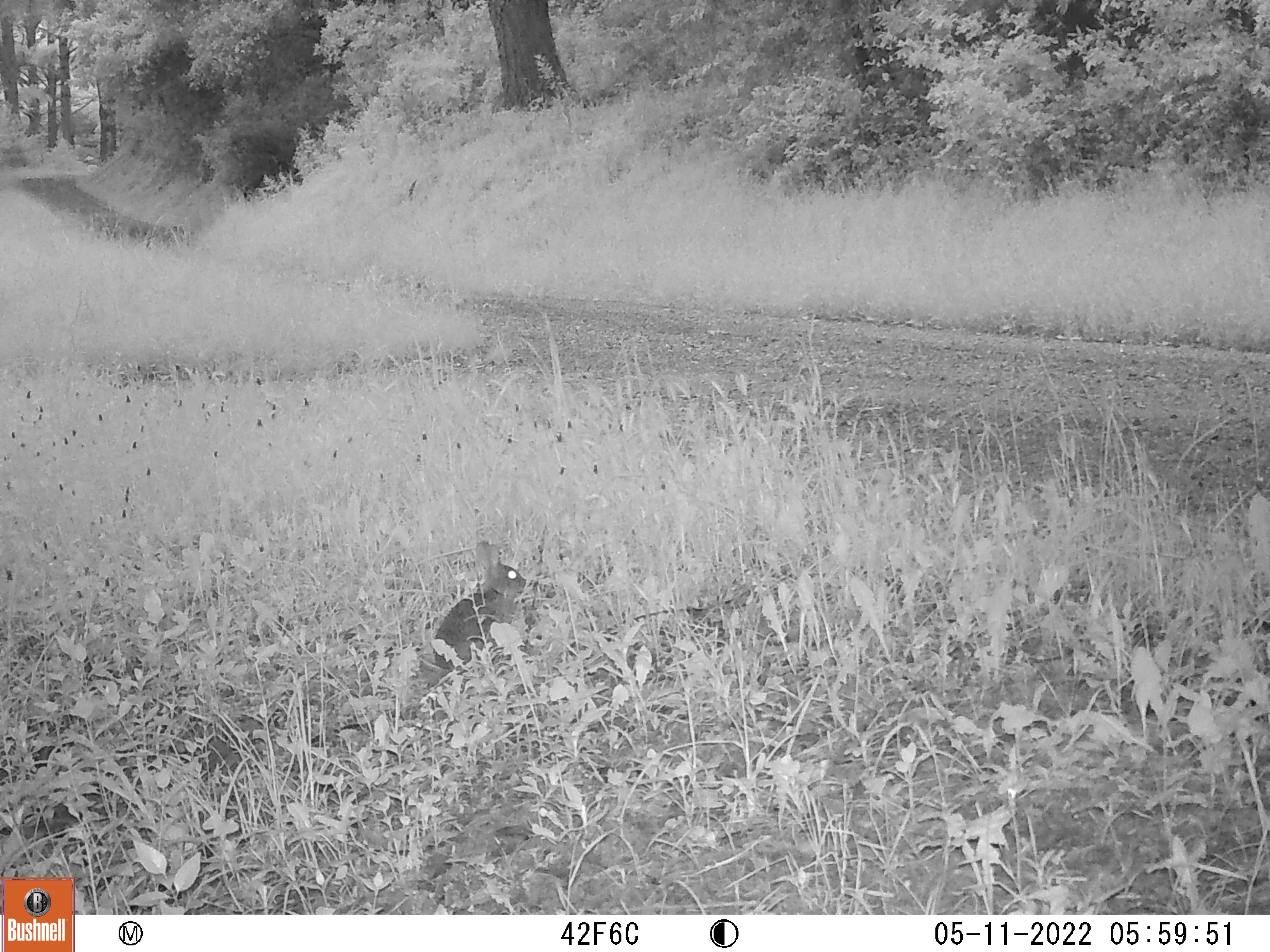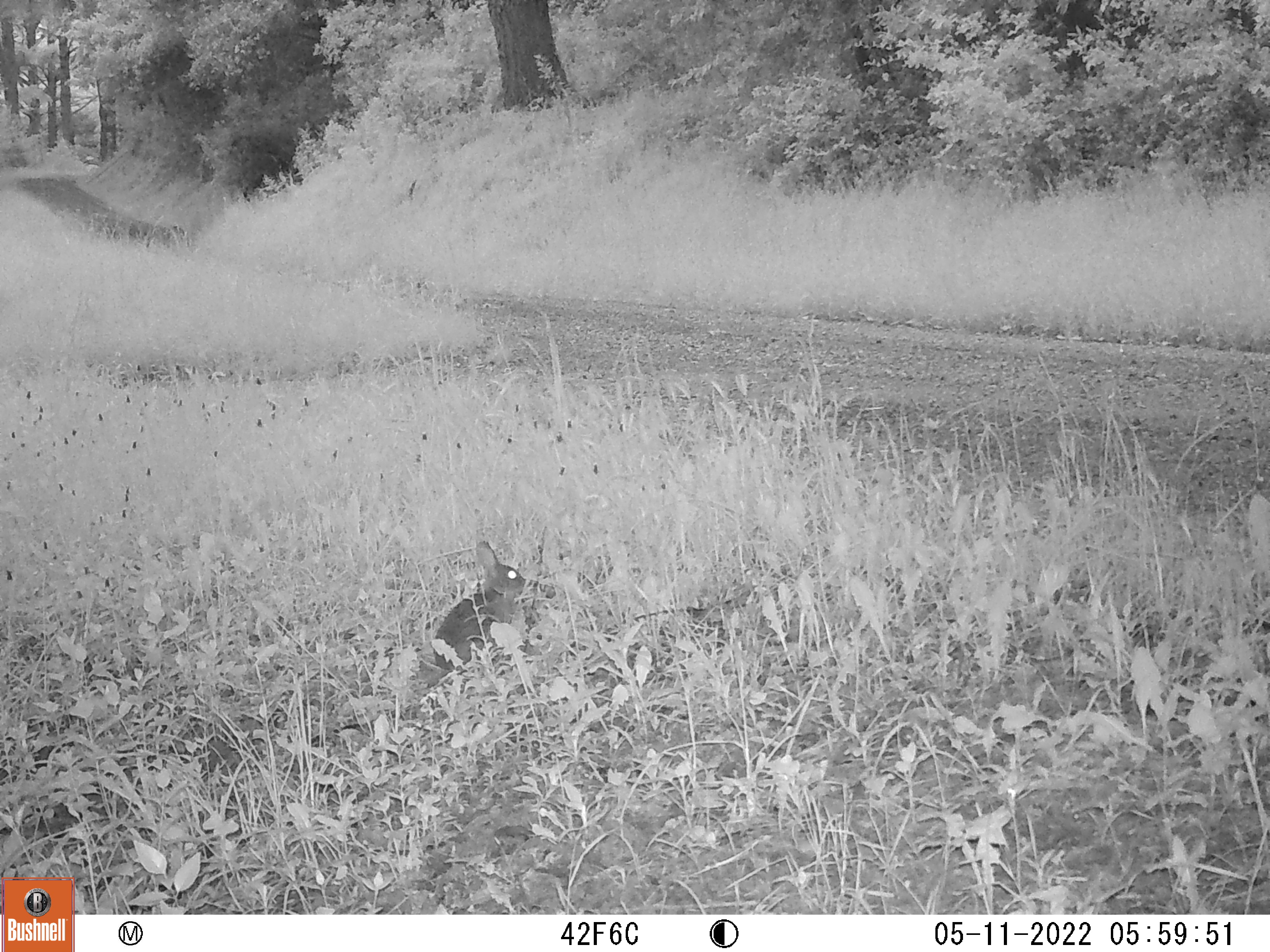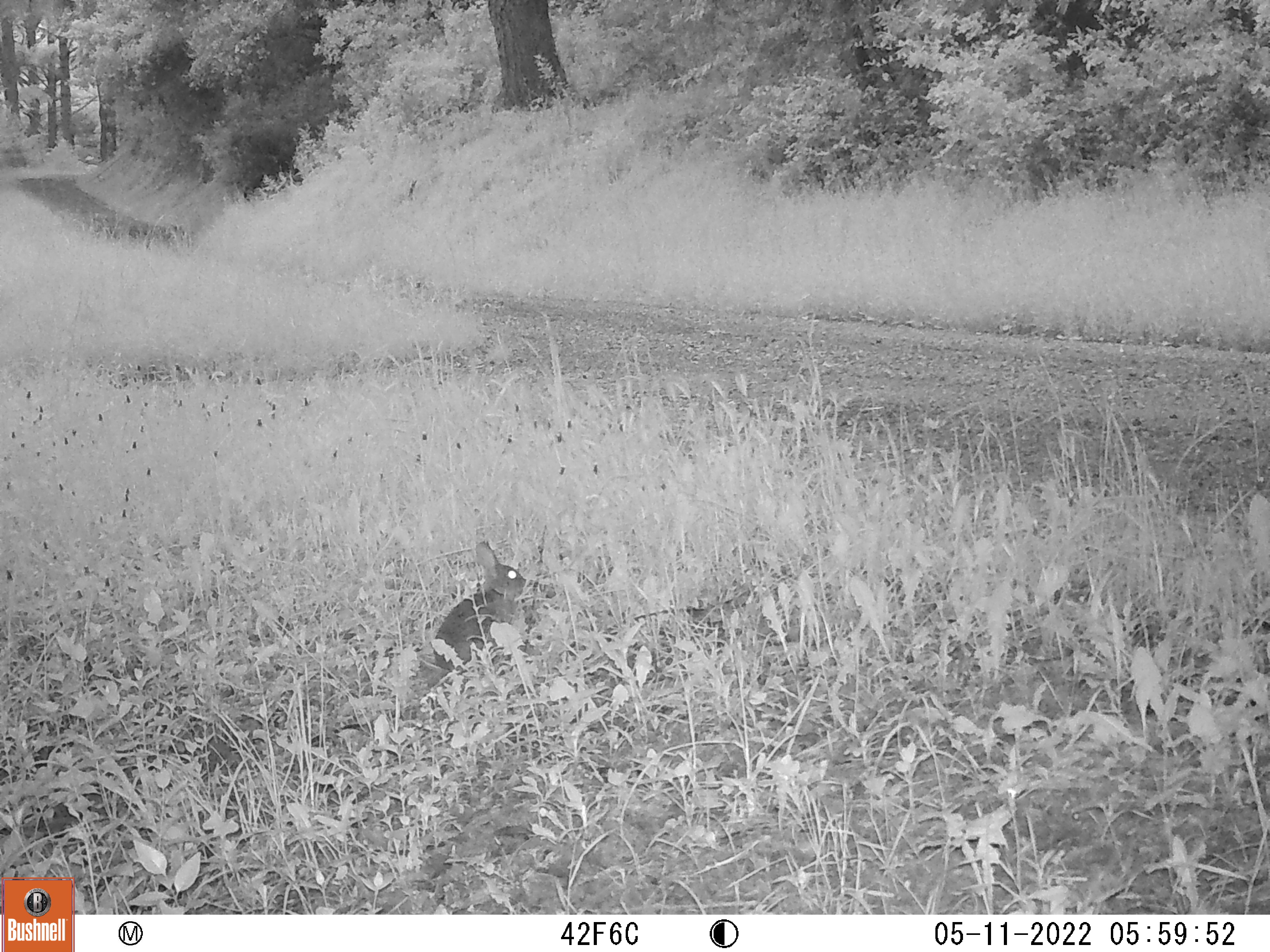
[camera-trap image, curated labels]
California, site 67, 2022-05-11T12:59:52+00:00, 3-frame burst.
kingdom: Animalia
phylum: Chordata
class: Mammalia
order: Lagomorpha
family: Leporidae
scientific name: Leporidae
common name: rabbit